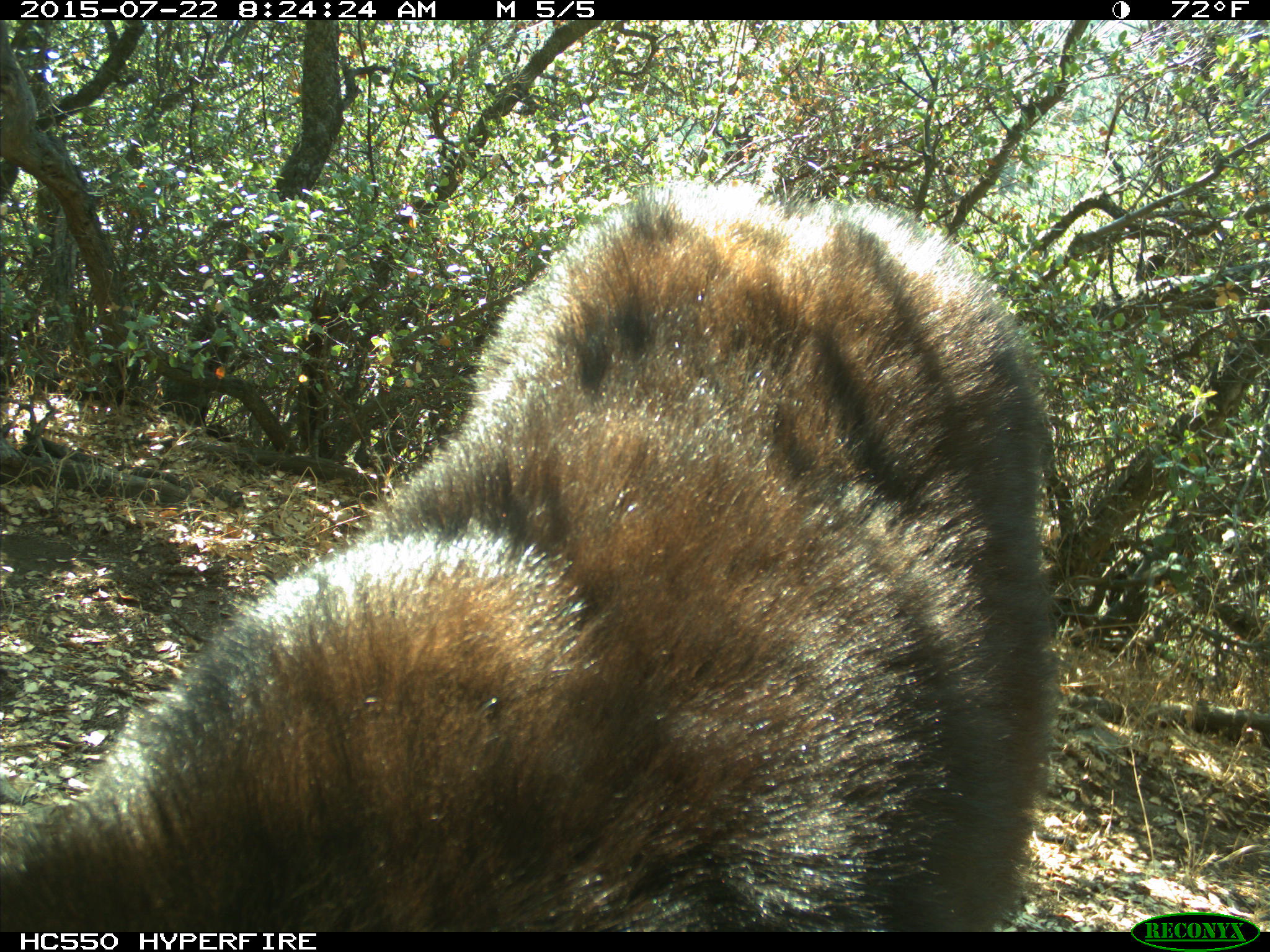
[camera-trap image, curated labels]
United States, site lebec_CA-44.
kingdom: Animalia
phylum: Chordata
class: Mammalia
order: Carnivora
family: Ursidae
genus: Ursus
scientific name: Ursus americanus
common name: american black bear